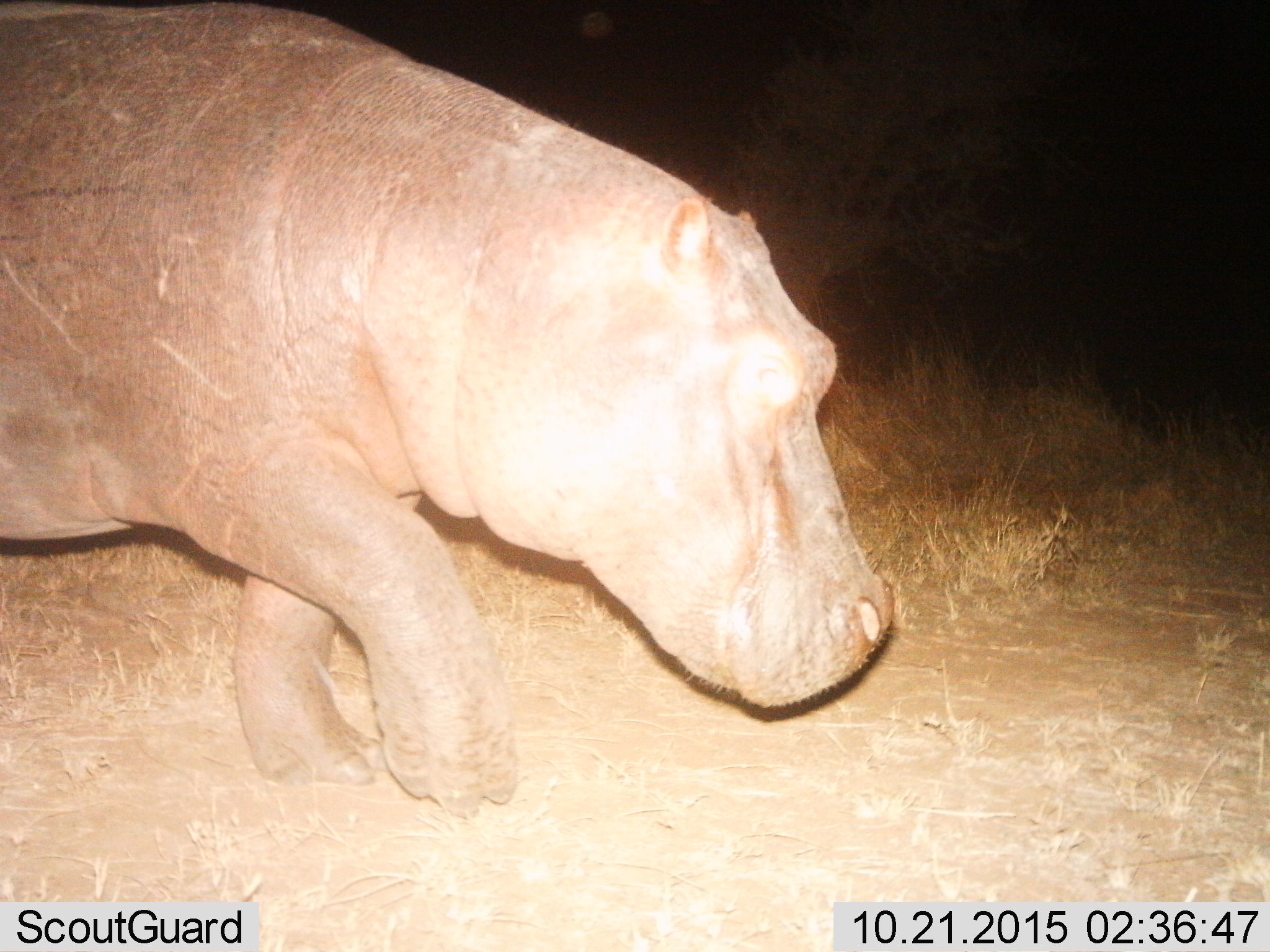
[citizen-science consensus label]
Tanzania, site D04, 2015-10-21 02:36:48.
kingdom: Animalia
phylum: Chordata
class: Mammalia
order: Artiodactyla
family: Hippopotamidae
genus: Hippopotamus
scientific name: Hippopotamus amphibius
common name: hippopotamus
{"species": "hippopotamus (Hippopotamus amphibius)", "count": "1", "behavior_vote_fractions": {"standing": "20%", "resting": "0%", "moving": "80%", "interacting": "0%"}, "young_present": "0%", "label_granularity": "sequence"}